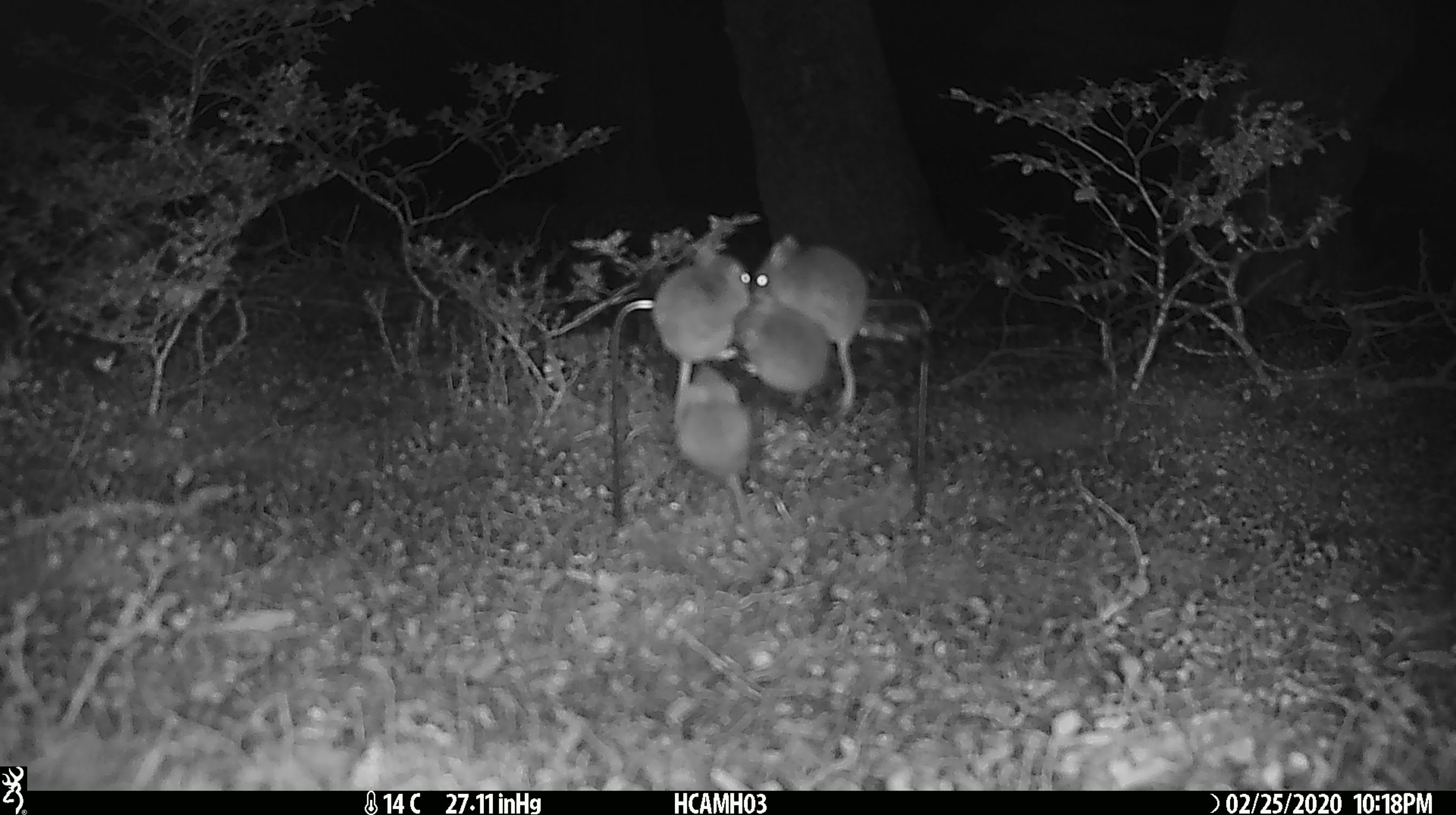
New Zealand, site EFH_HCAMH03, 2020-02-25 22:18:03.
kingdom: Animalia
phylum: Chordata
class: Mammalia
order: Rodentia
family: Muridae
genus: Mus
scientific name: Mus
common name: mouse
Mouse (Mus).